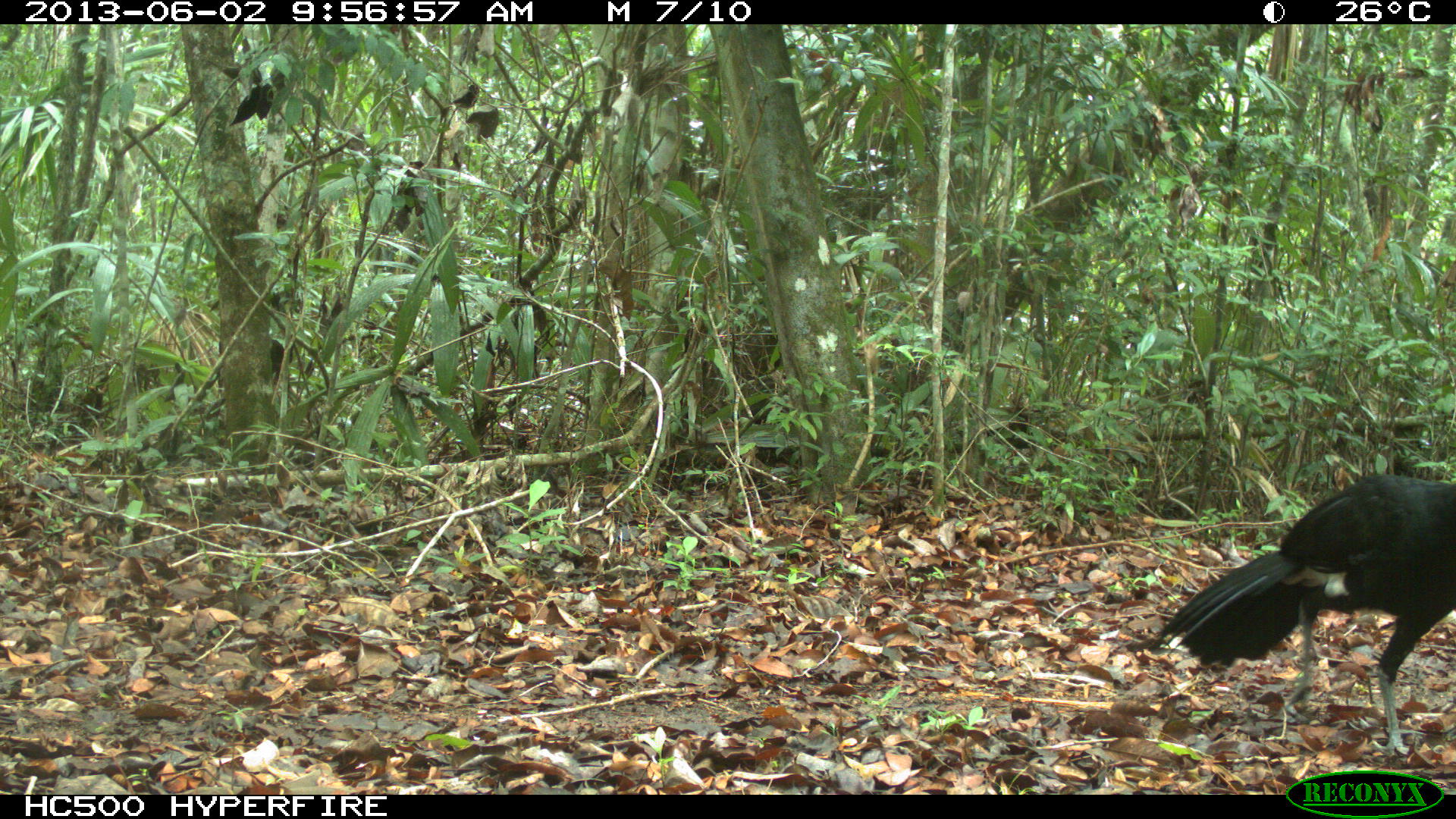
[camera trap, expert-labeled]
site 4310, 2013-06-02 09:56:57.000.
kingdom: Animalia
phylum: Chordata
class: Aves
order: Galliformes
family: Cracidae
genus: Crax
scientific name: Crax rubra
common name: great curassow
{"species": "Crax rubra (great curassow)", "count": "1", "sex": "male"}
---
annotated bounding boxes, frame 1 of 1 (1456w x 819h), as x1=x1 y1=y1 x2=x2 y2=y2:
crax rubra: x1=1158 y1=469 x2=1456 y2=762